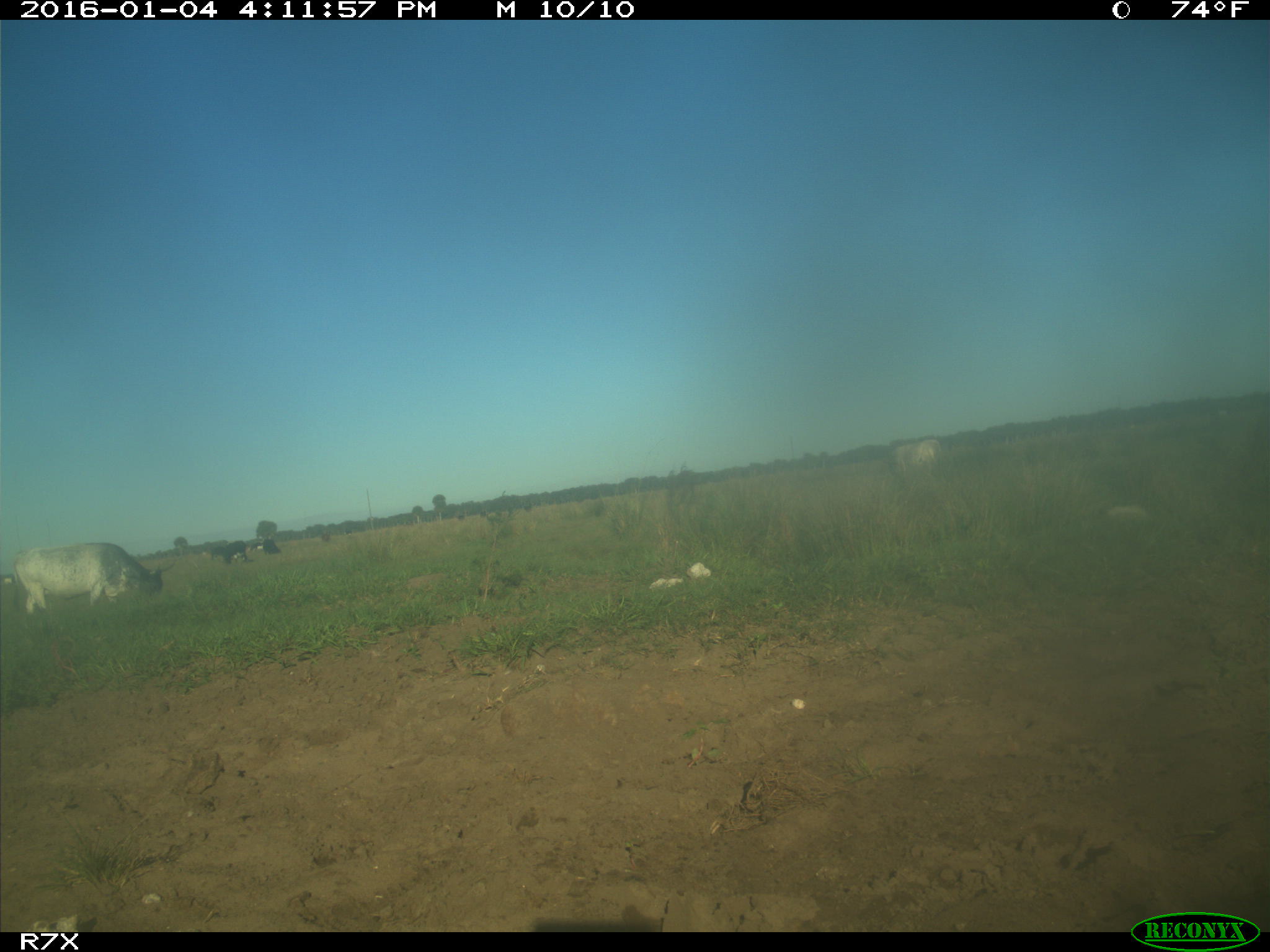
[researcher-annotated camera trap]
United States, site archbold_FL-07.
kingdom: Animalia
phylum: Chordata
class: Mammalia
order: Artiodactyla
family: Bovidae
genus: Bos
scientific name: Bos taurus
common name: domestic cow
Bos taurus (domestic cow).